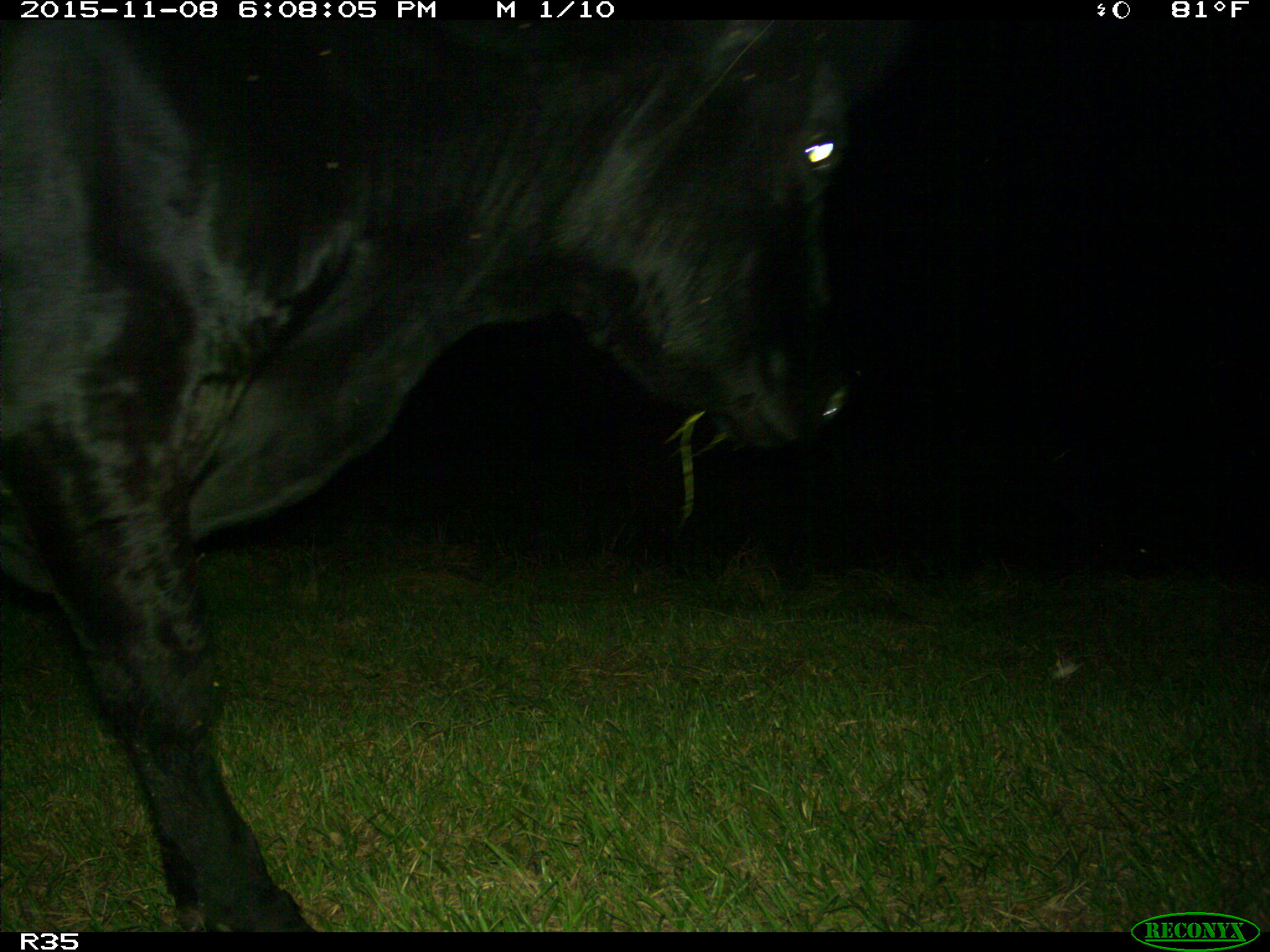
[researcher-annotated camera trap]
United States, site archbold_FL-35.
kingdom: Animalia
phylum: Chordata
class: Mammalia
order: Artiodactyla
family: Bovidae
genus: Bos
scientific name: Bos taurus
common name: domestic cow